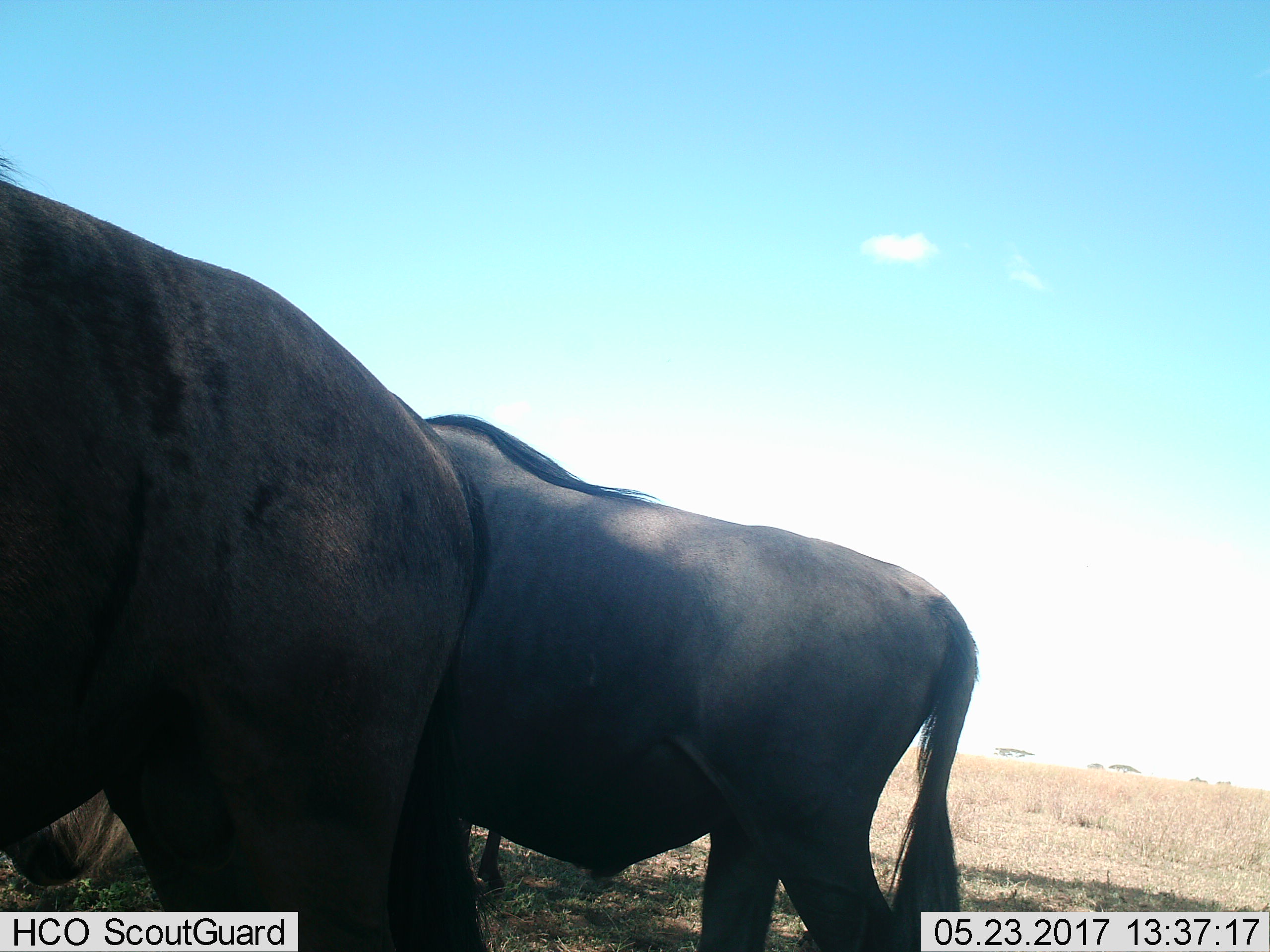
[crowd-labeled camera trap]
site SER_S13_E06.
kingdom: Animalia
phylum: Chordata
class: Mammalia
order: Artiodactyla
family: Bovidae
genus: Connochaetes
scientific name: Connochaetes taurinus taurinus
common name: blue wildebeest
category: wildebeestblue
Wildebeestblue (blue wildebeest) (Connochaetes taurinus taurinus), count 3. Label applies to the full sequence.